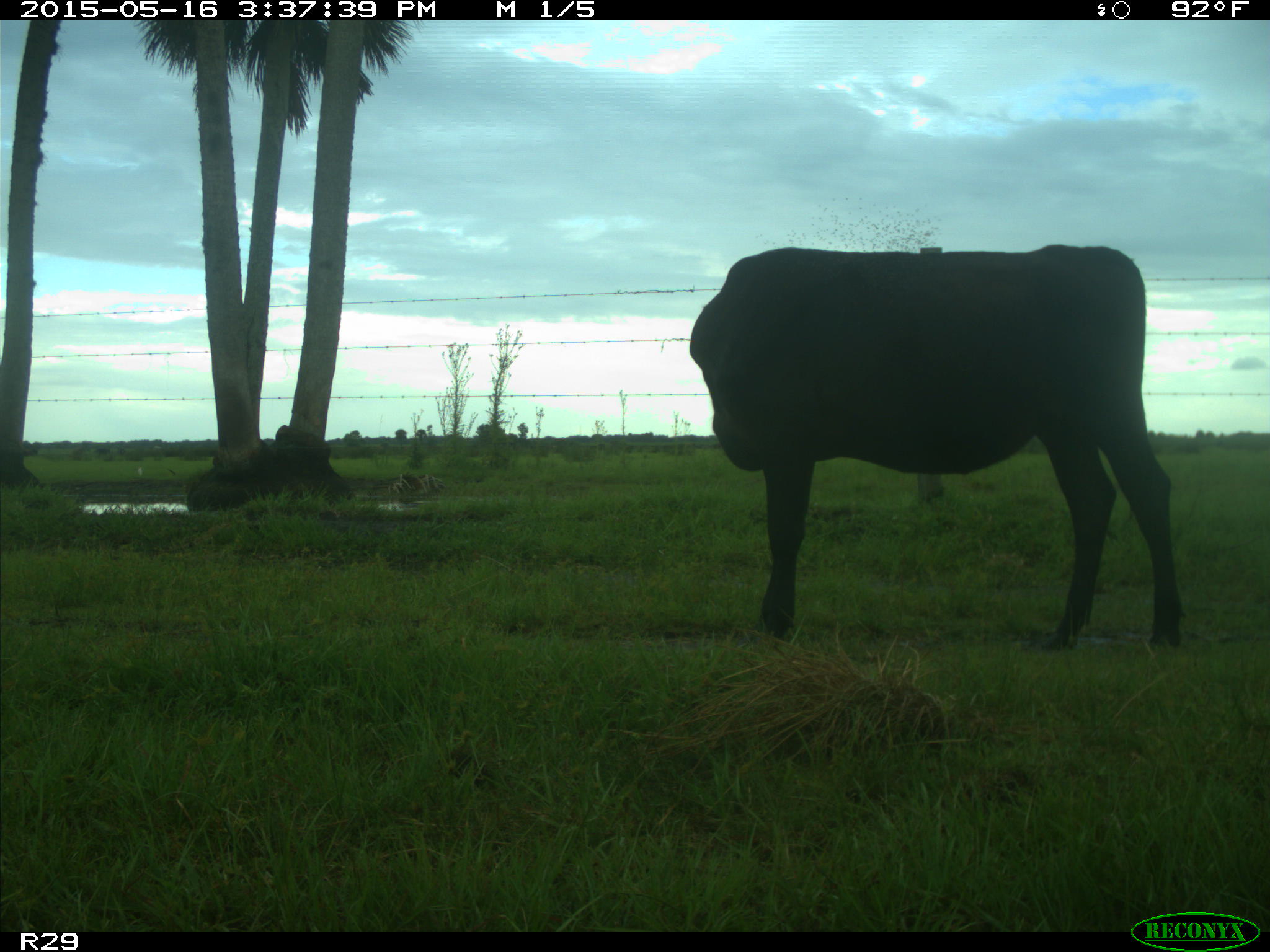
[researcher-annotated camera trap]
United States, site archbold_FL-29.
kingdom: Animalia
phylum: Chordata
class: Mammalia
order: Artiodactyla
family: Bovidae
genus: Bos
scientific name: Bos taurus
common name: domestic cow